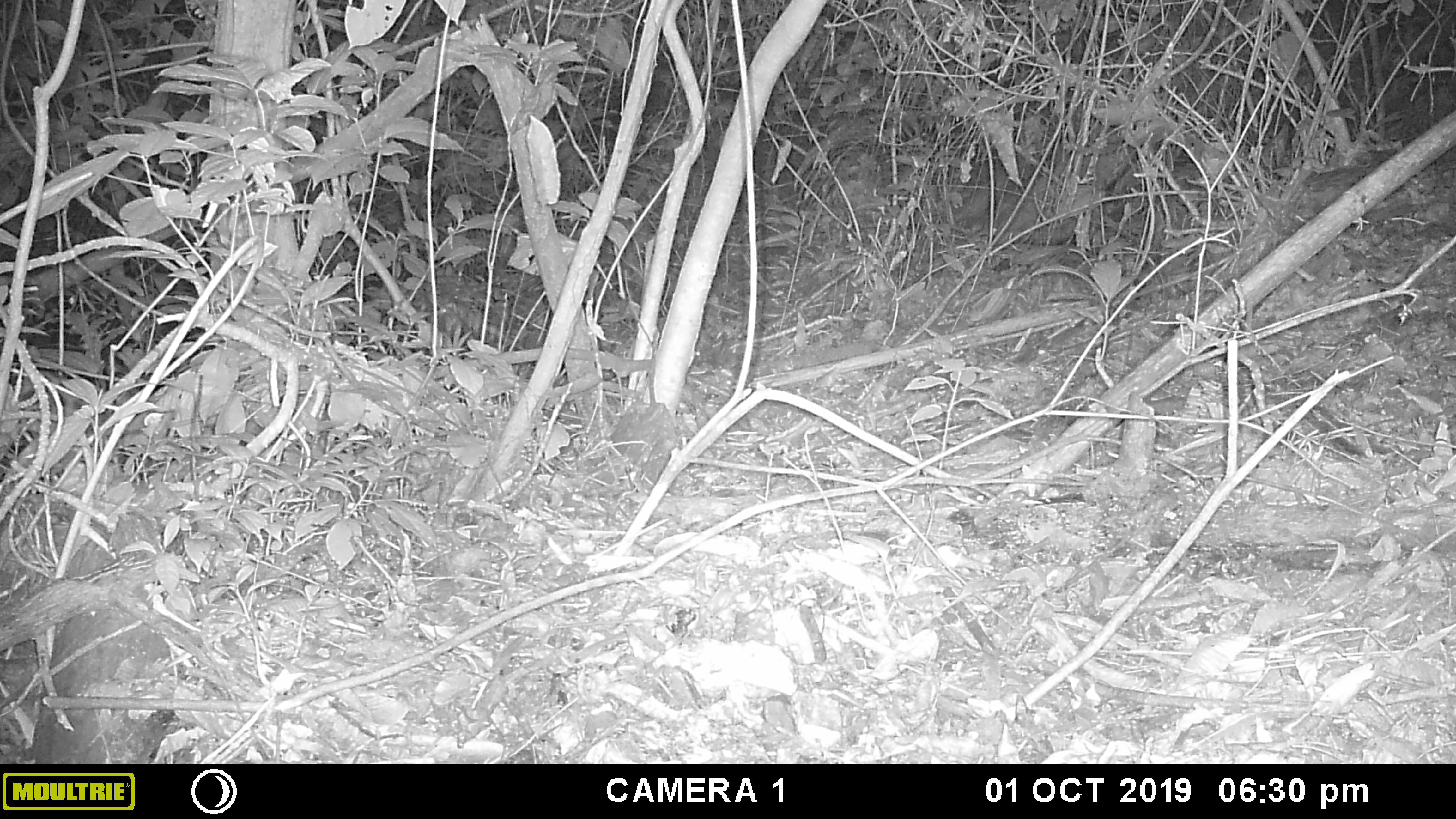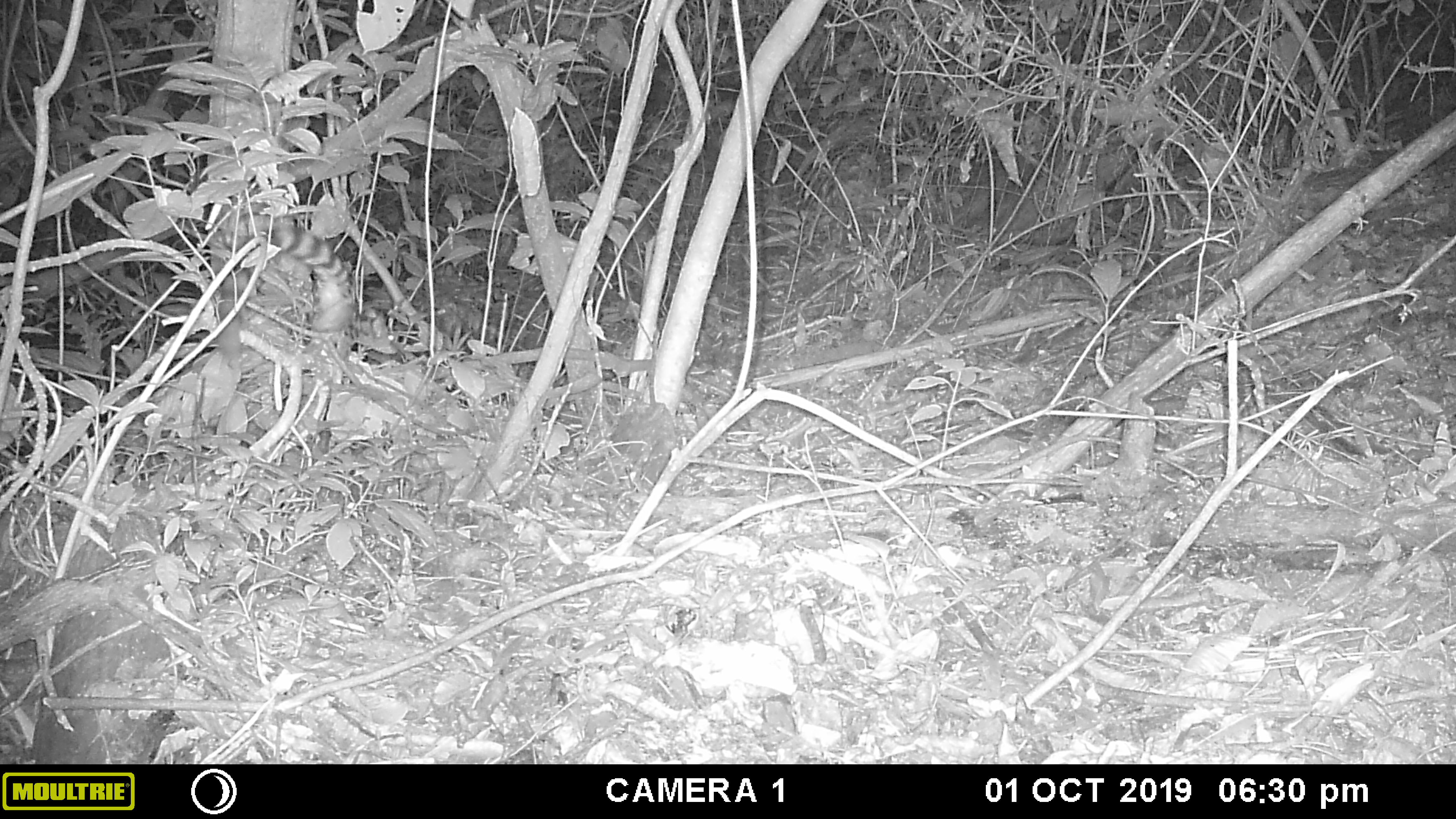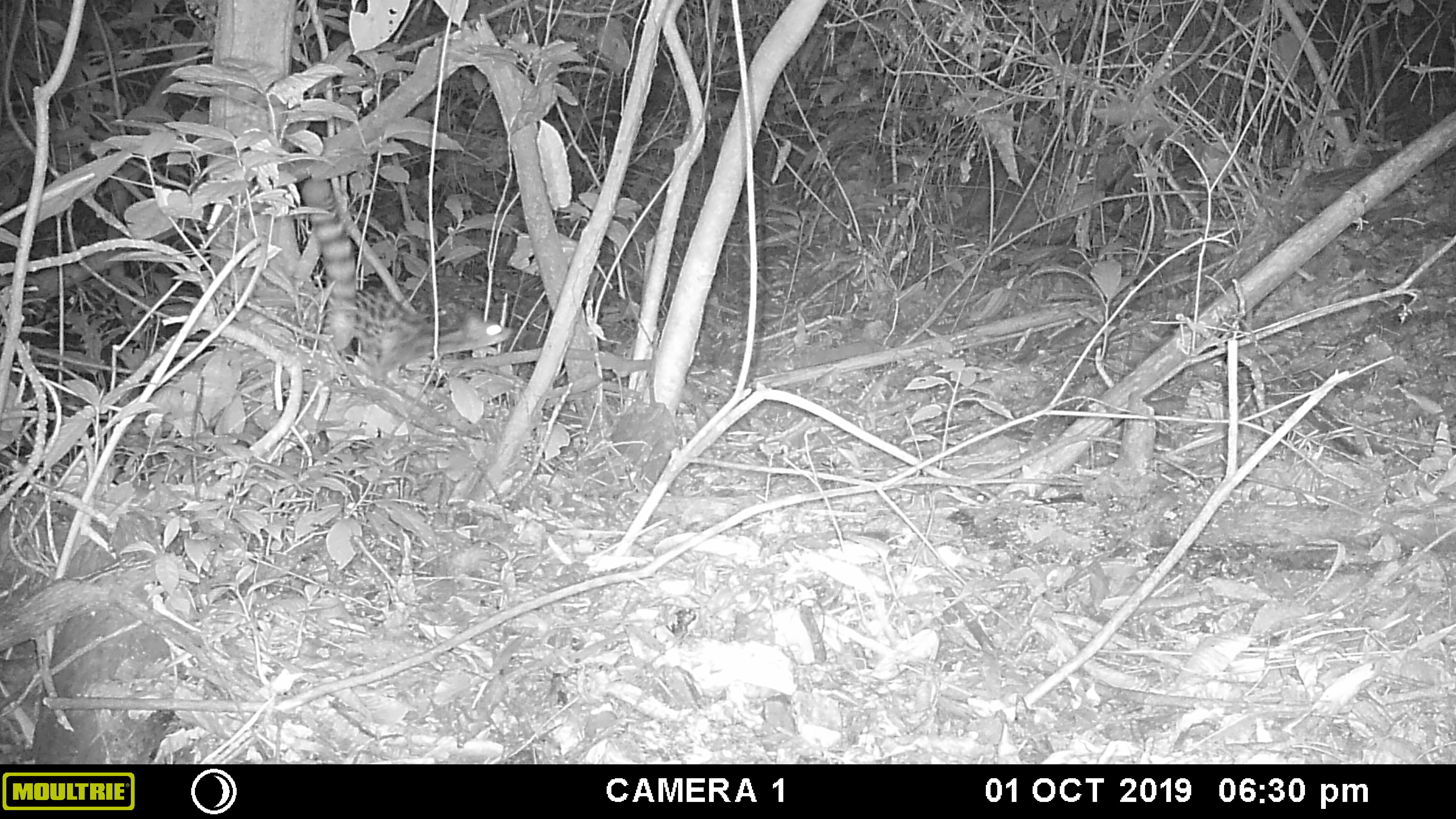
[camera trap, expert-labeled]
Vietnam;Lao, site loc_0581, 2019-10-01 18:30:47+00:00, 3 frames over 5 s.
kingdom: Animalia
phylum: Chordata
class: Mammalia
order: Carnivora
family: Prionodontidae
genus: Prionodon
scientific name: Prionodon pardicolor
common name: spotted linsang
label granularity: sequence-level